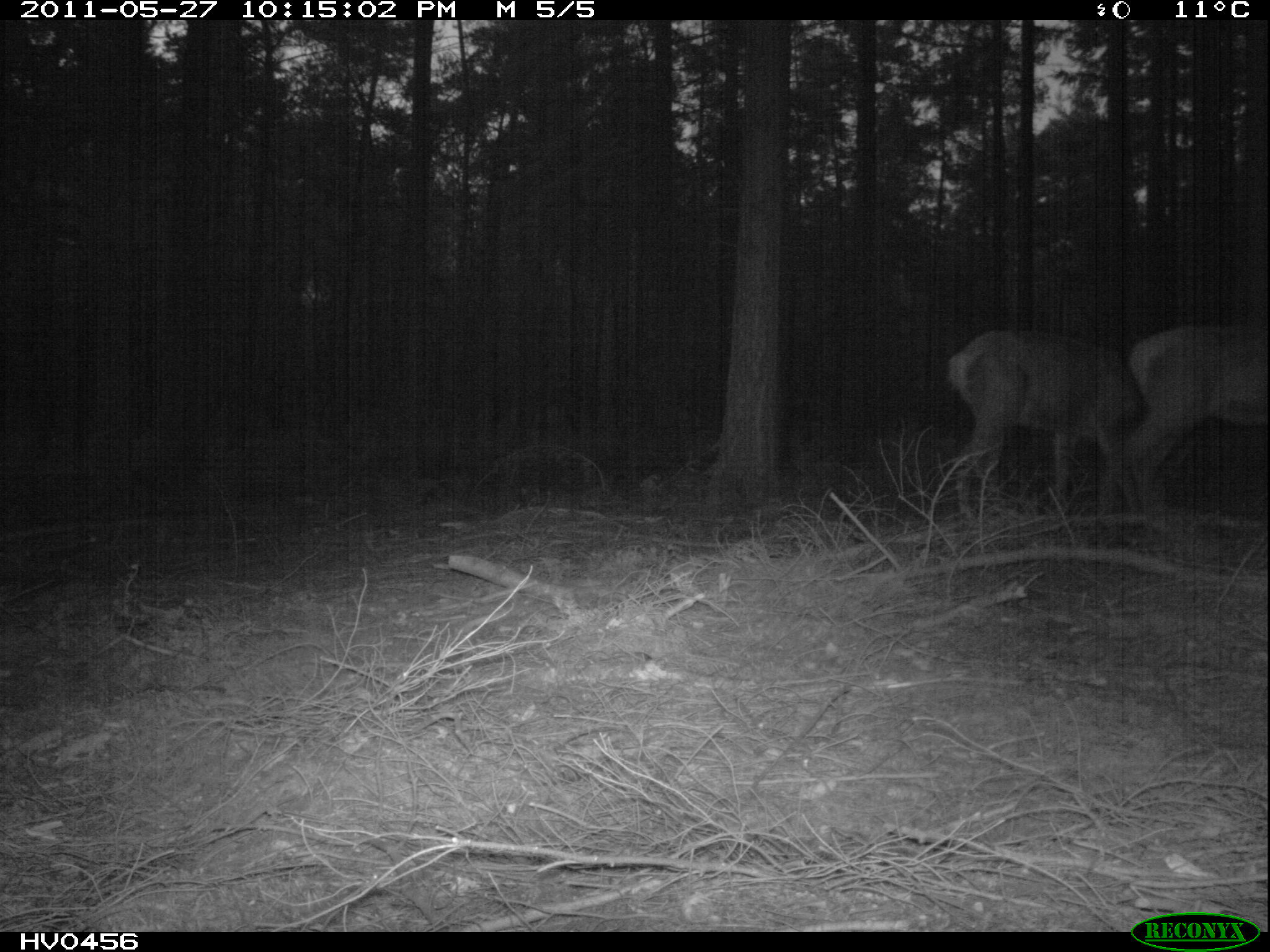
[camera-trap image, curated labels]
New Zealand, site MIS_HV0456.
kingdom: Animalia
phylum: Chordata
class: Mammalia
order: Artiodactyla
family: Cervidae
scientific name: Cervidae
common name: deer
Deer (Cervidae).